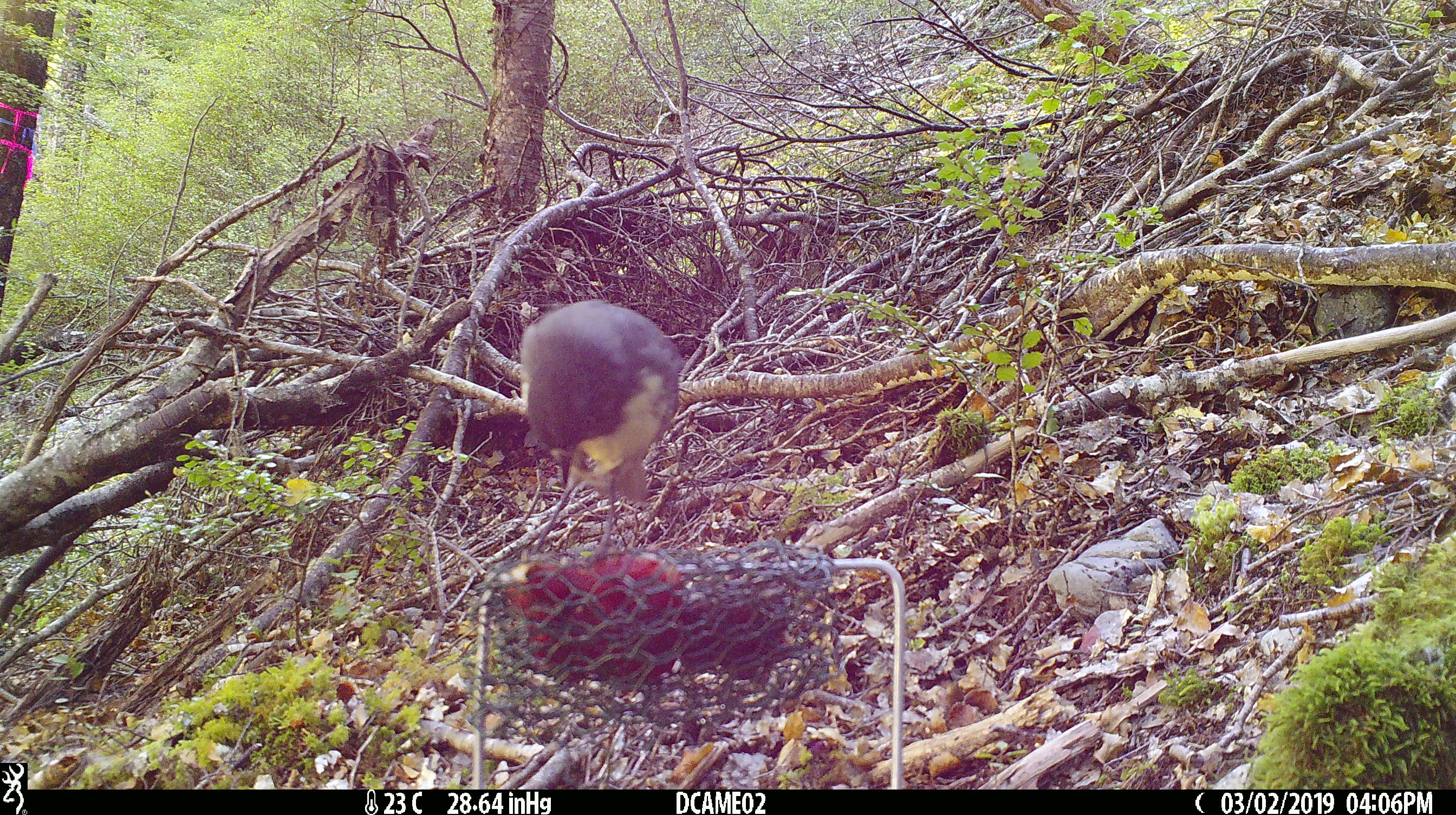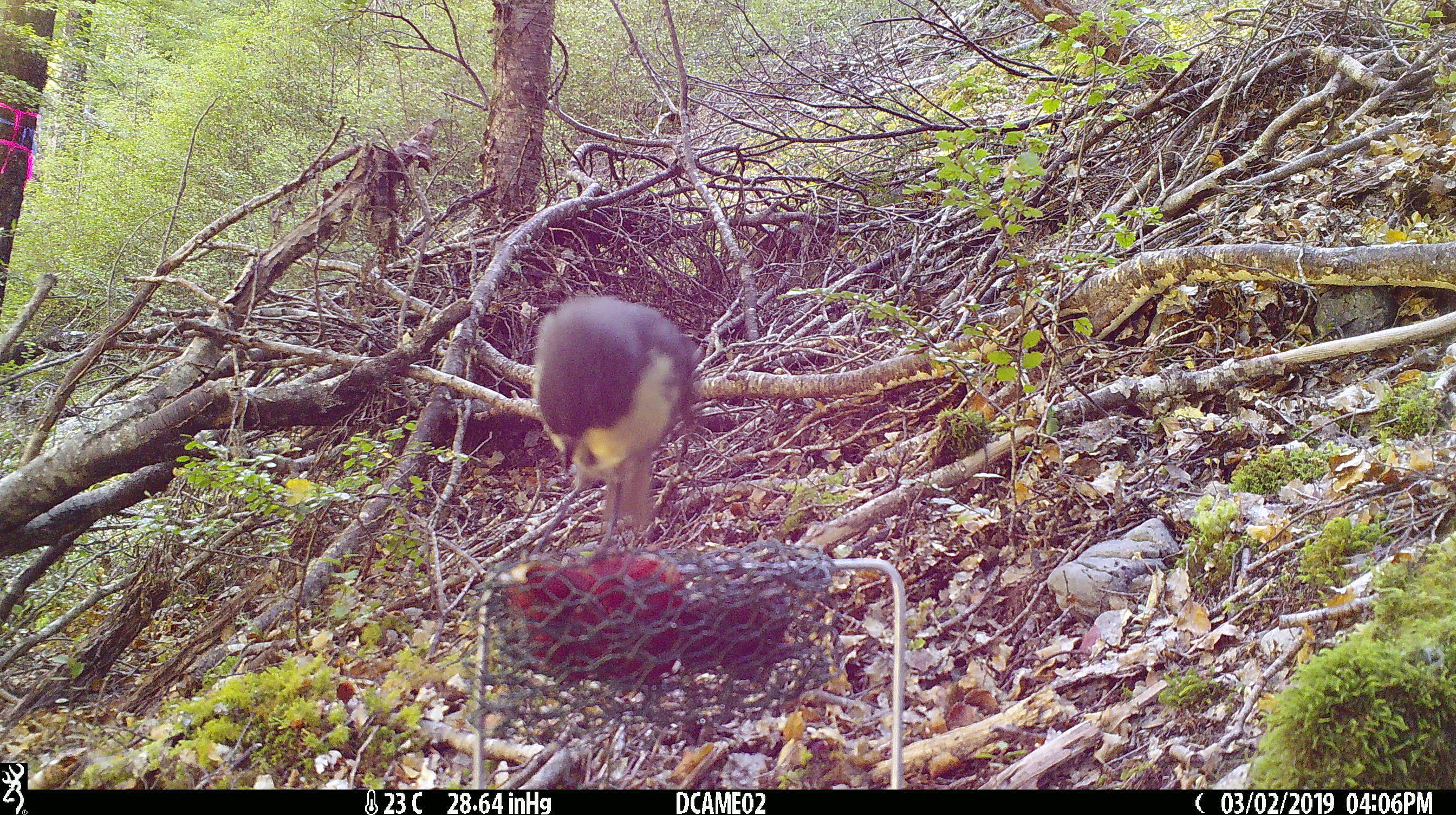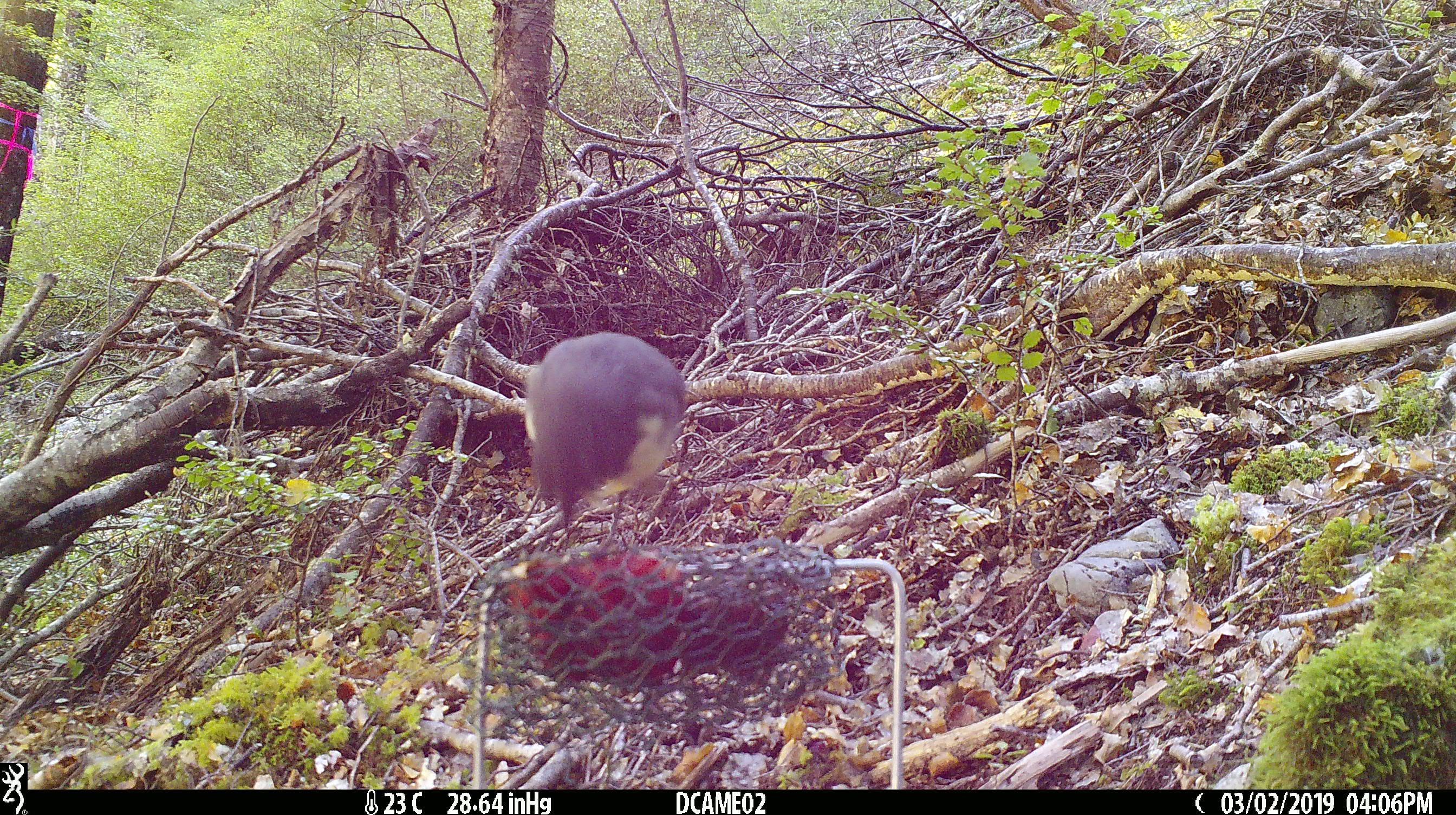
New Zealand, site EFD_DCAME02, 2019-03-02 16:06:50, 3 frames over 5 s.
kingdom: Animalia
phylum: Chordata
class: Aves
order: Passeriformes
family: Petroicidae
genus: Petroica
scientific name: Petroica australis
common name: new zealand robin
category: robin